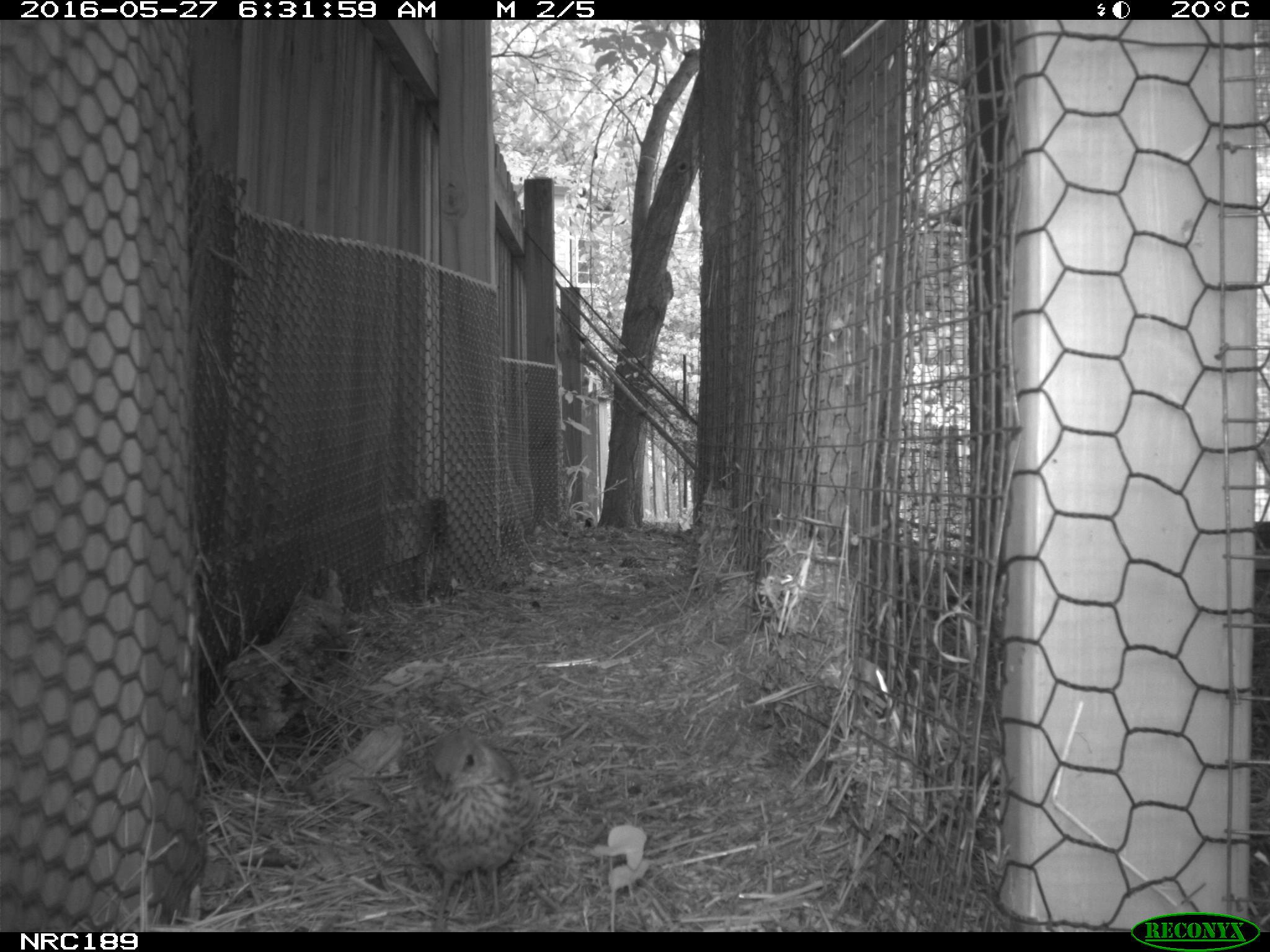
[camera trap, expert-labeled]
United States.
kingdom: Animalia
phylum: Chordata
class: Aves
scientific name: Aves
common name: bird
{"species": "Bird (Aves)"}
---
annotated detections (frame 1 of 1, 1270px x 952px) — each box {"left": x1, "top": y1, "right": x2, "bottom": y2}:
Bird: {"left": 399, "top": 723, "right": 538, "bottom": 928}